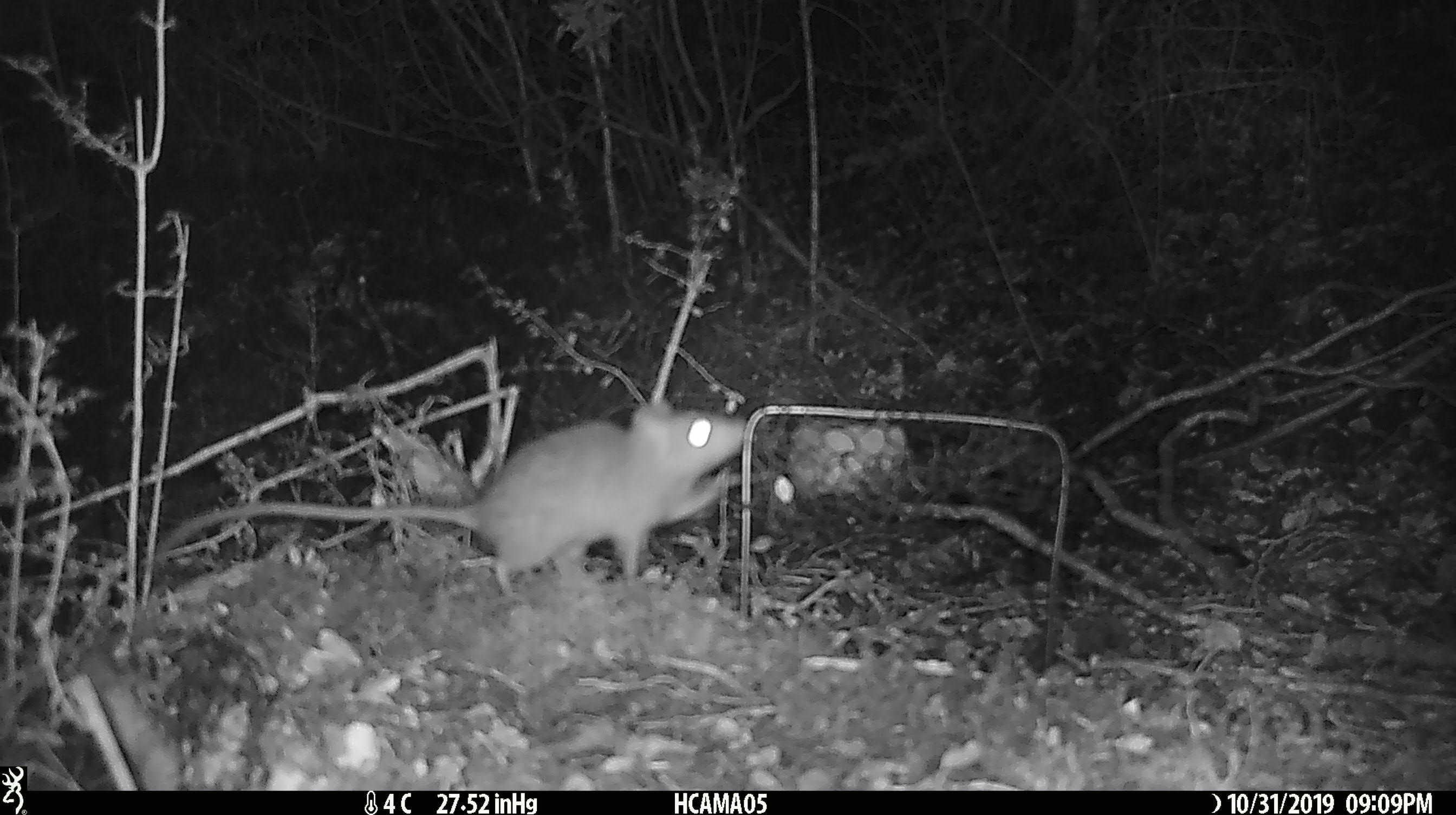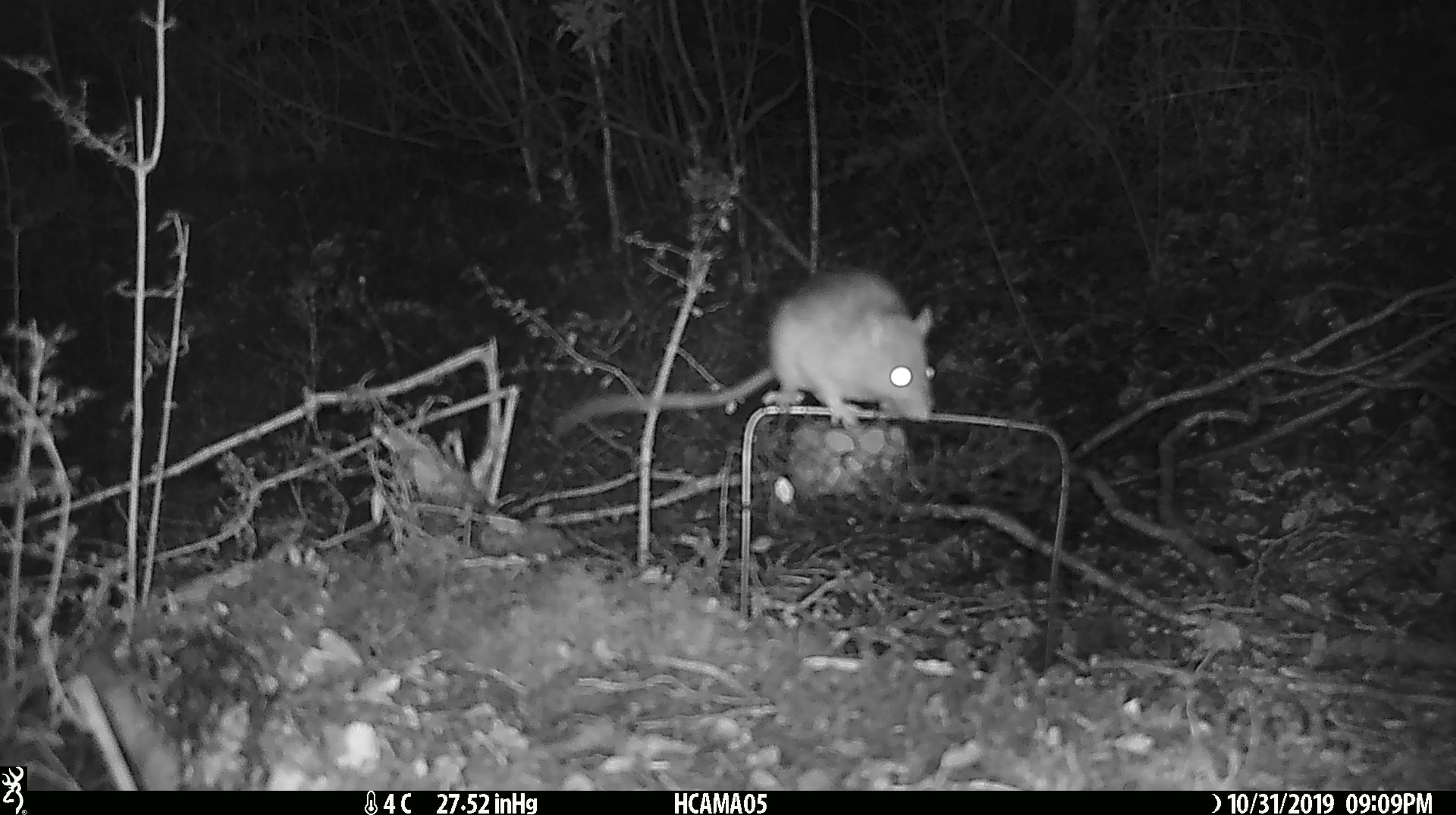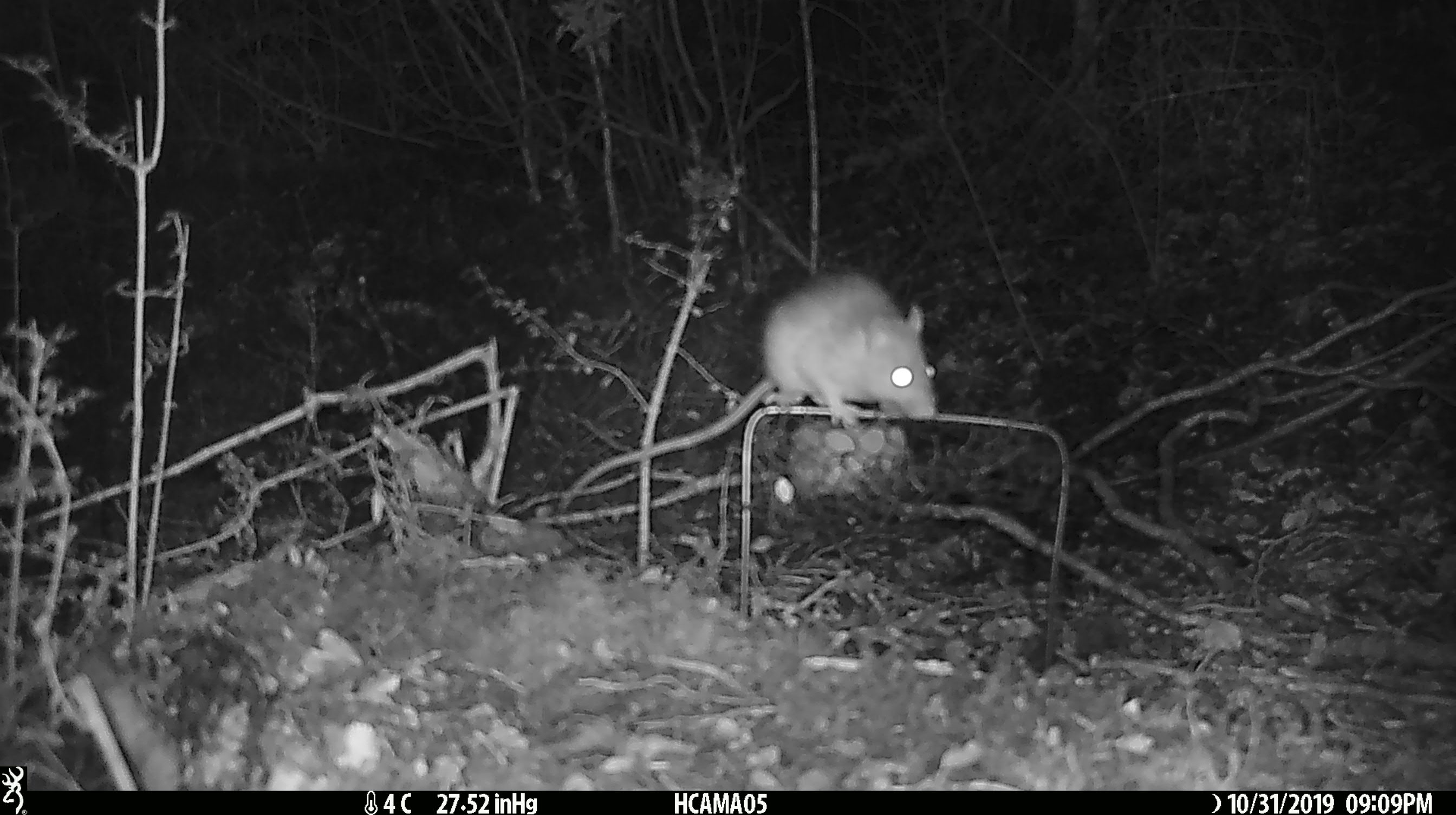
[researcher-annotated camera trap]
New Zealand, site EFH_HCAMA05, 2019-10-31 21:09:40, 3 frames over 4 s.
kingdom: Animalia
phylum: Chordata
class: Mammalia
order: Rodentia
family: Muridae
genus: Rattus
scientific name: Rattus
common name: rat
Rat (Rattus).